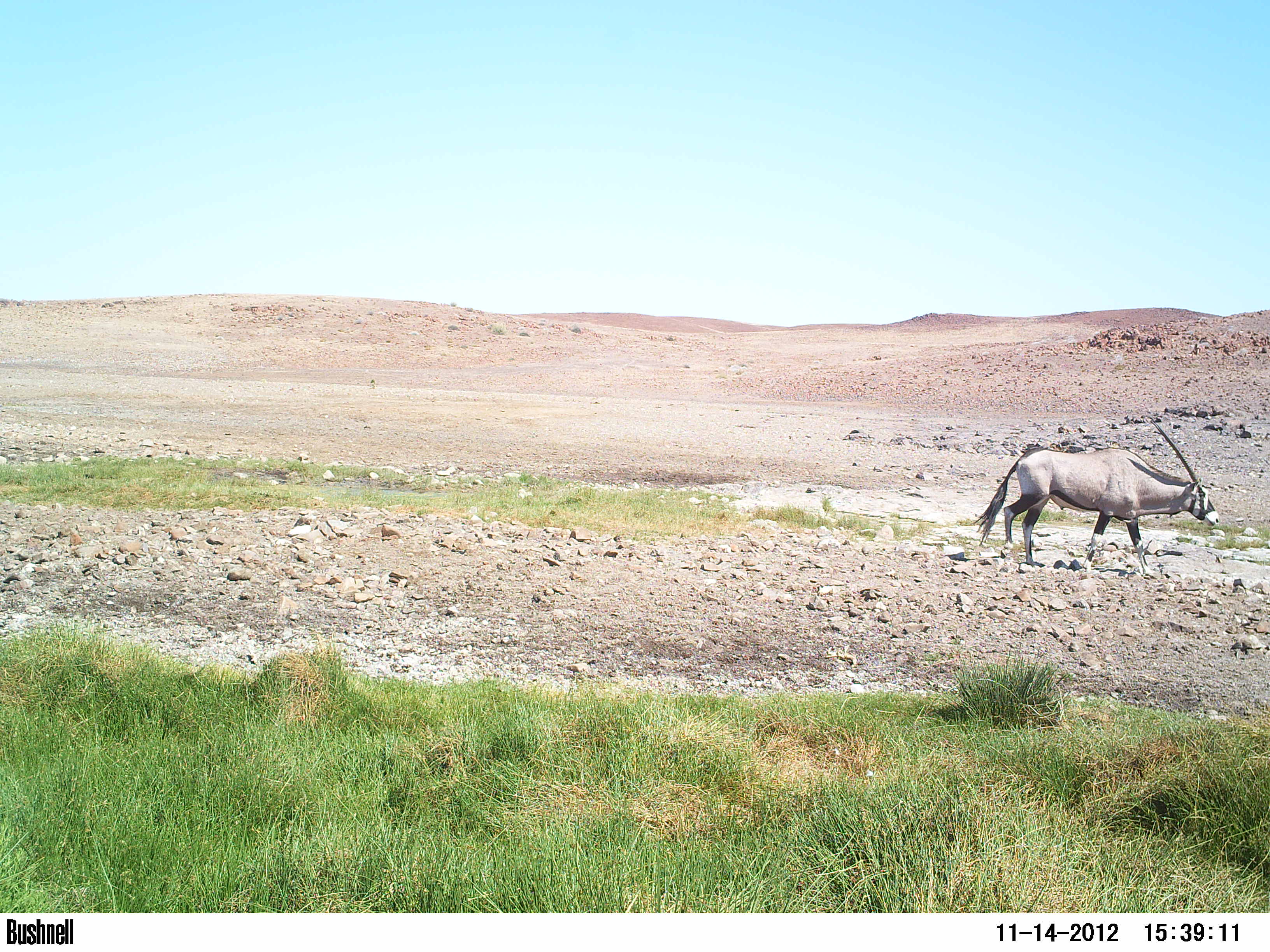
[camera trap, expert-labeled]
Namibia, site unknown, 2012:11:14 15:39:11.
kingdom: Animalia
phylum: Chordata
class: Mammalia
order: Artiodactyla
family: Bovidae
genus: Oryx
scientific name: Oryx gazella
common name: gemsbok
Oryx gazella (gemsbok).